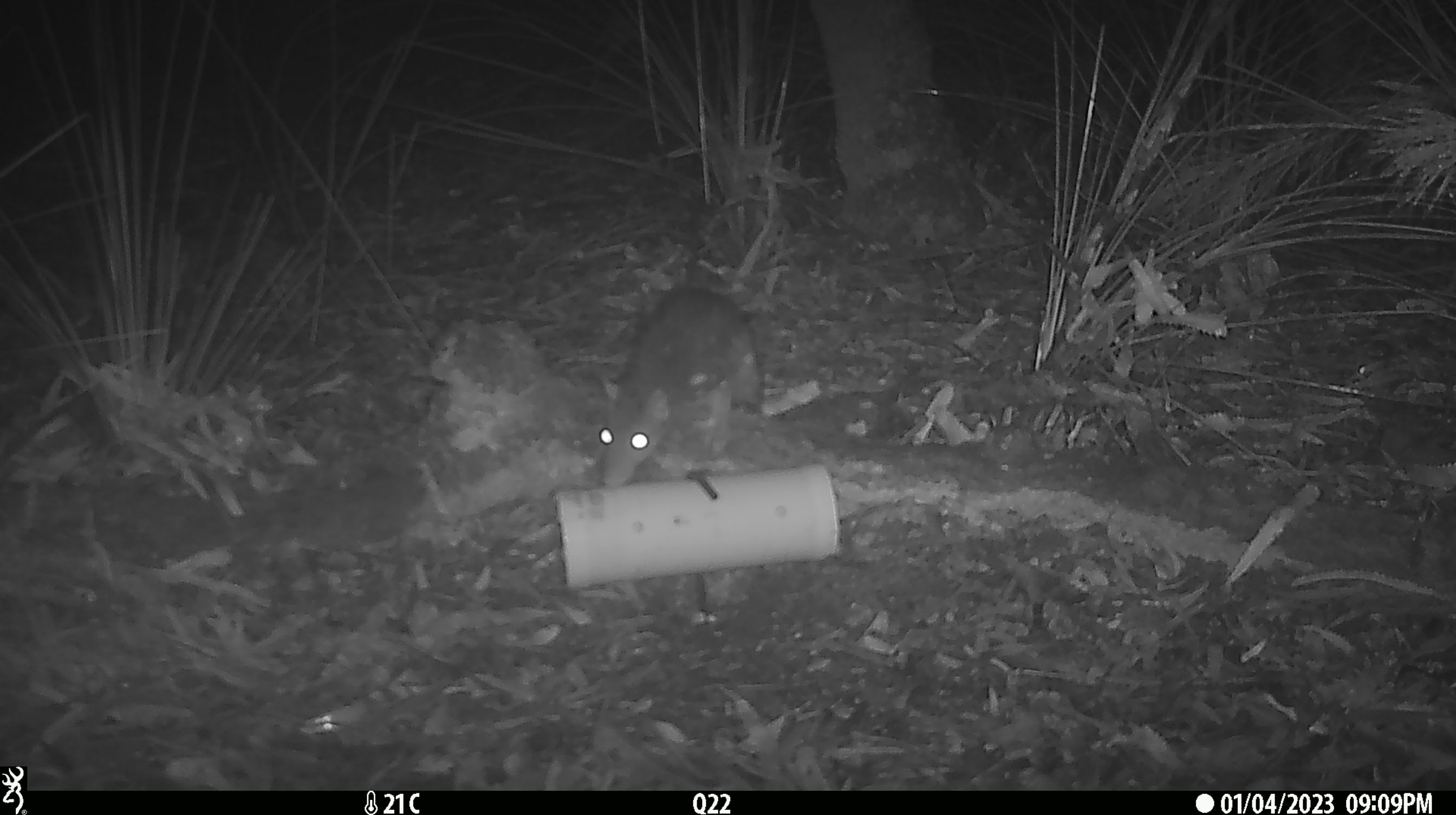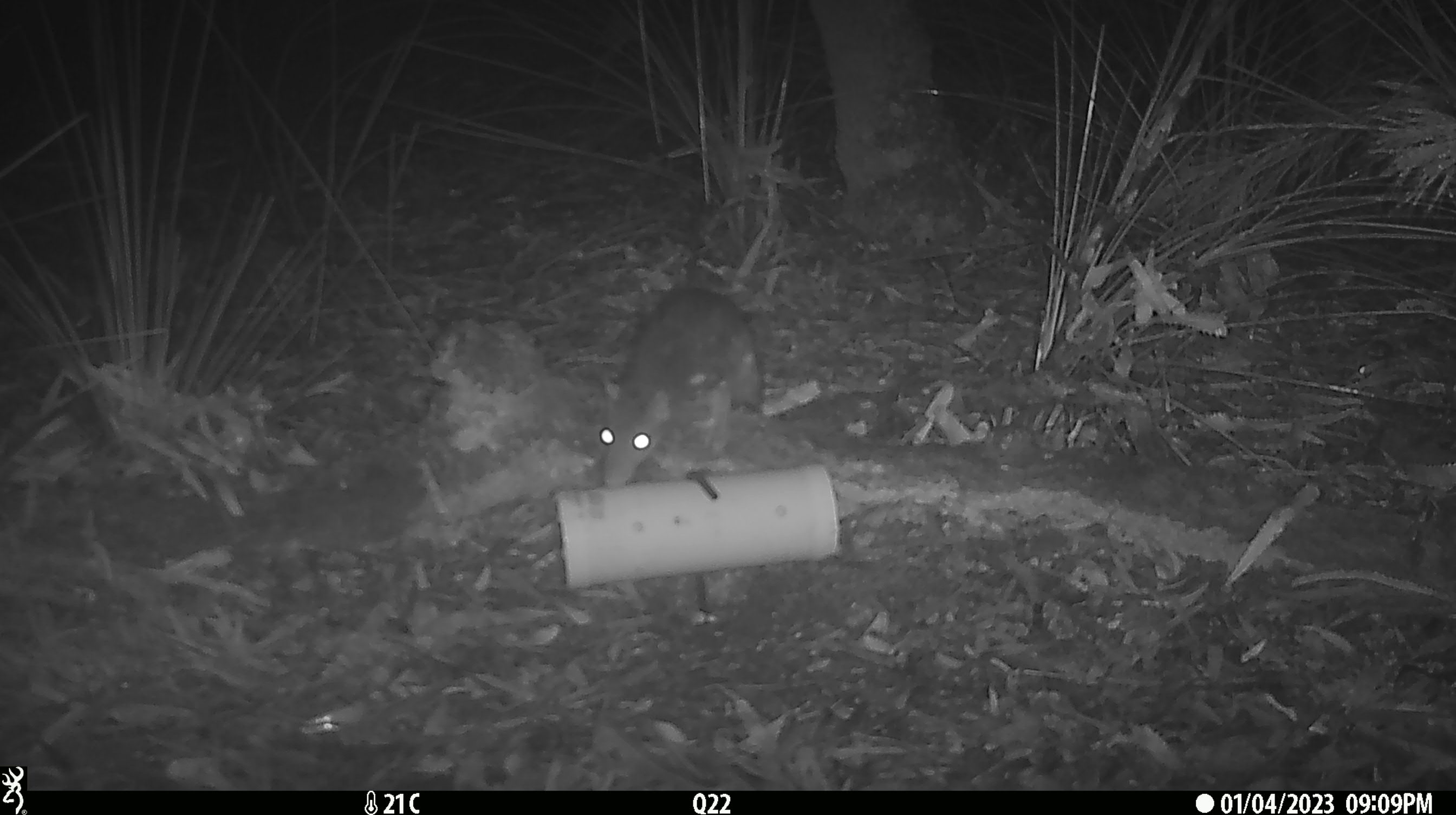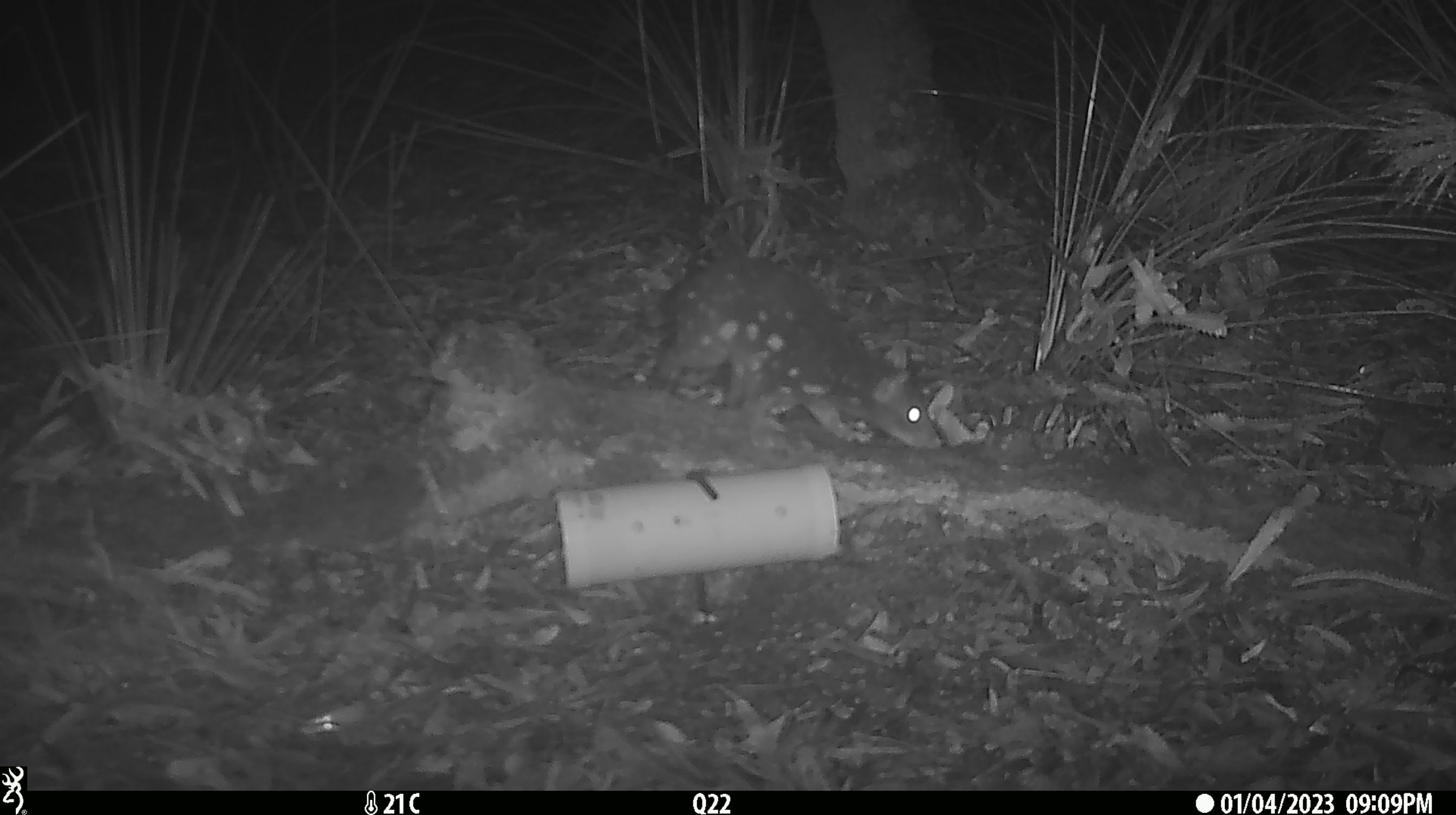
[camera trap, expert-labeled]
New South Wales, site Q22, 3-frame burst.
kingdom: Animalia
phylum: Chordata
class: Mammalia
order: Dasyuromorphia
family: Dasyuridae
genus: Dasyurus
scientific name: Dasyurus maculatus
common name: spotted-tailed quoll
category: quoll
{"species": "quoll (spotted-tailed quoll) (Dasyurus maculatus)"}